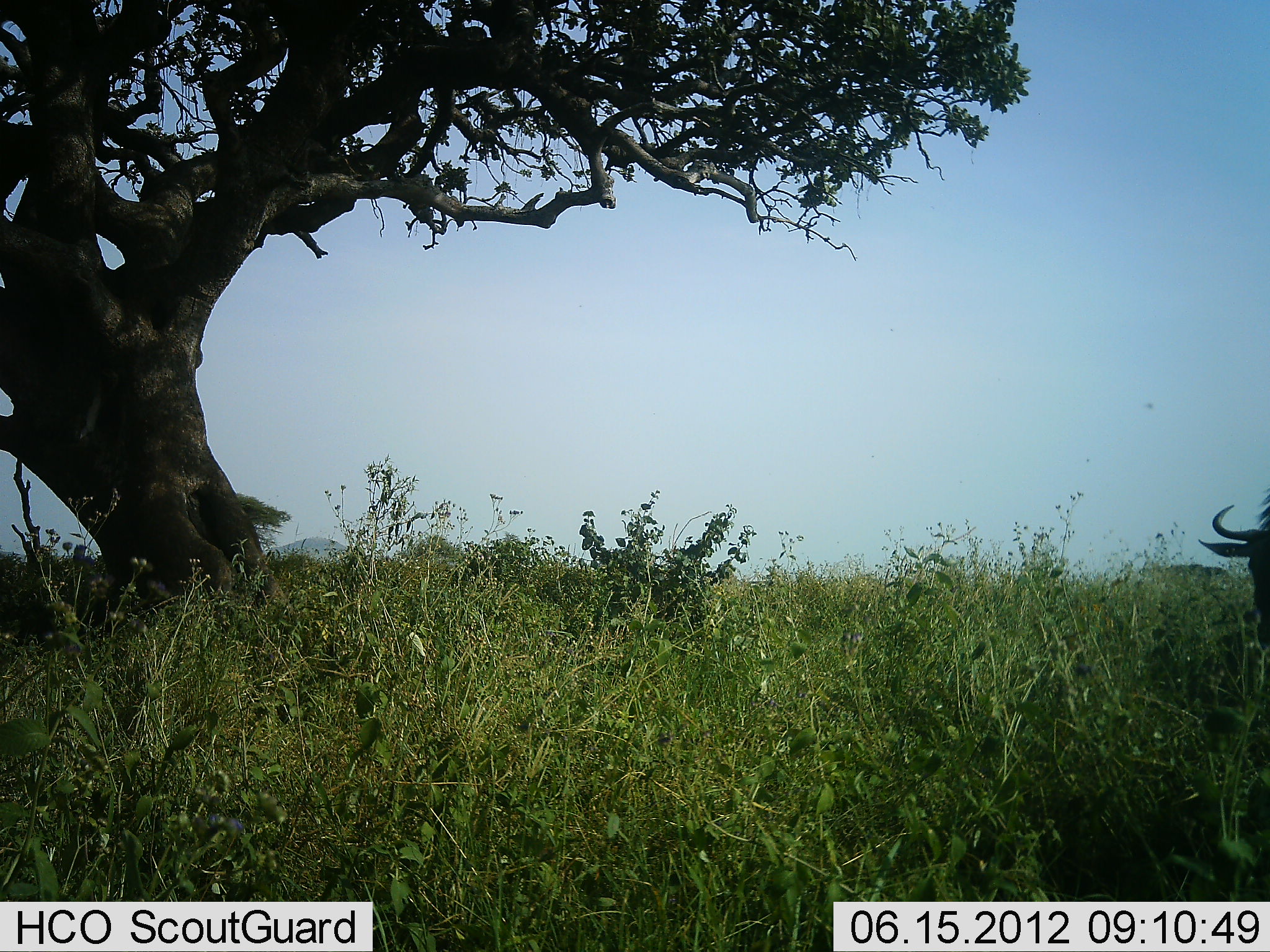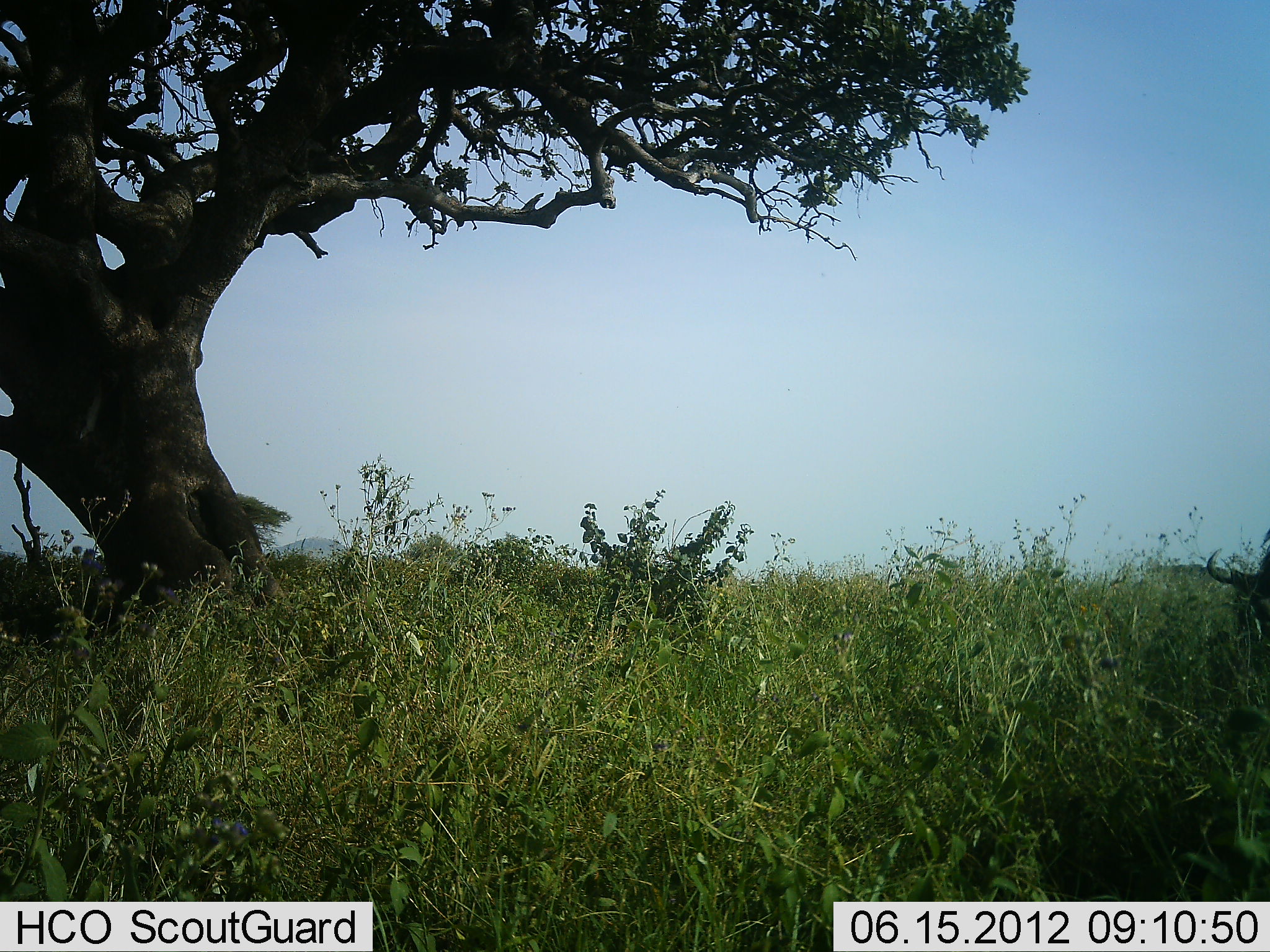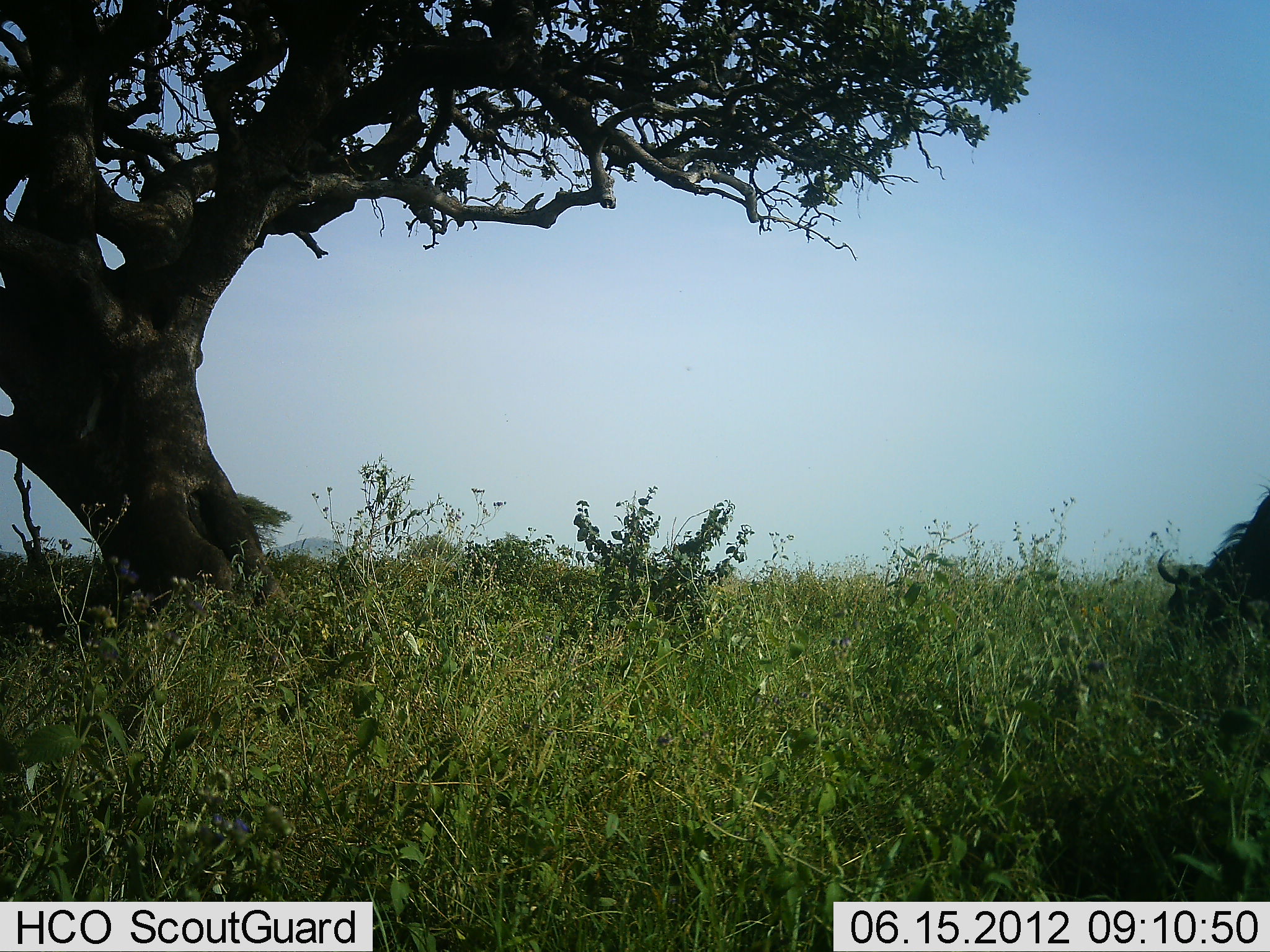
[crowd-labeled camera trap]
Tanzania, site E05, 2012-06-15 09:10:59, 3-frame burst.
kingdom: Animalia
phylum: Chordata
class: Mammalia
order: Artiodactyla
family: Bovidae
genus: Connochaetes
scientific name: Connochaetes taurinus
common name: blue wildebeest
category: wildebeest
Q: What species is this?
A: Wildebeest (blue wildebeest) (Connochaetes taurinus).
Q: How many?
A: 1.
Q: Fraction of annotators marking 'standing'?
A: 20%.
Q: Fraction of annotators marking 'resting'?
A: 0%.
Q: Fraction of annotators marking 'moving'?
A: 30%.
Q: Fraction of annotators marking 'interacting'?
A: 0%.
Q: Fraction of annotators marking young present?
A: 0%.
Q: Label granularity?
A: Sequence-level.